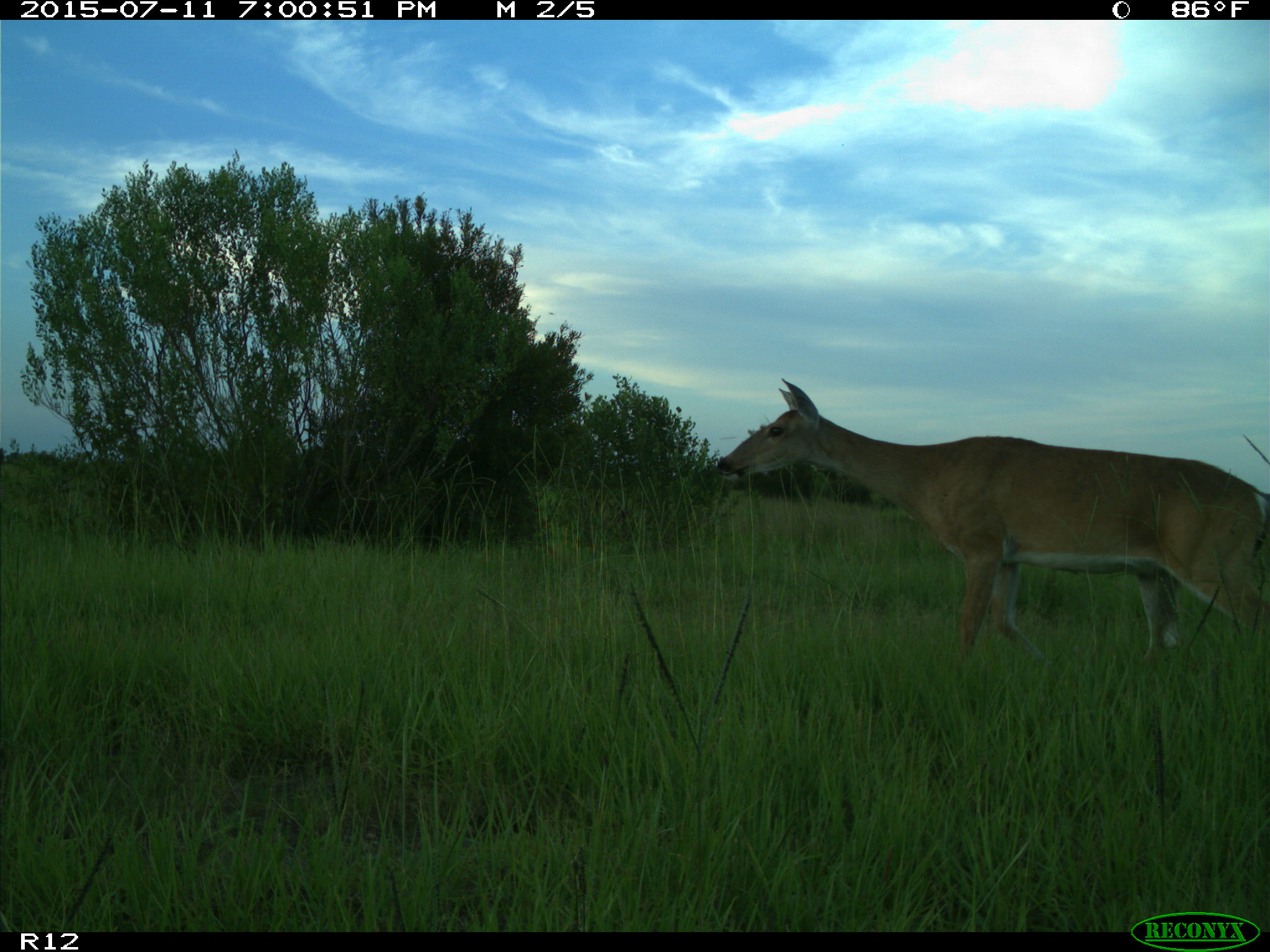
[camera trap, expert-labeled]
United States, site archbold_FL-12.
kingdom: Animalia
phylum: Chordata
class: Mammalia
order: Artiodactyla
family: Cervidae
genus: Odocoileus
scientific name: Odocoileus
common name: deer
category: unidentified deer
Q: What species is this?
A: Unidentified deer (deer) (Odocoileus).